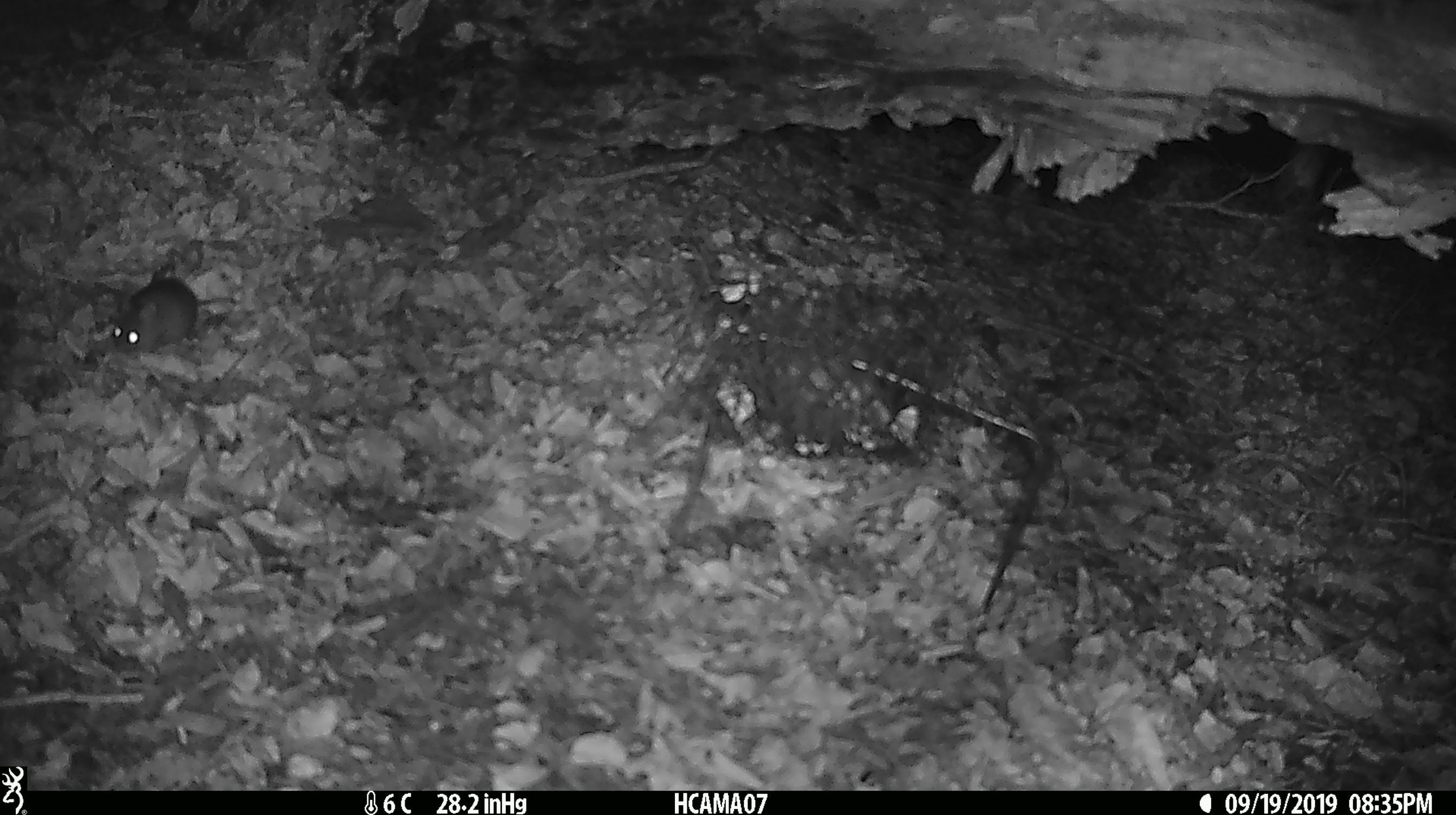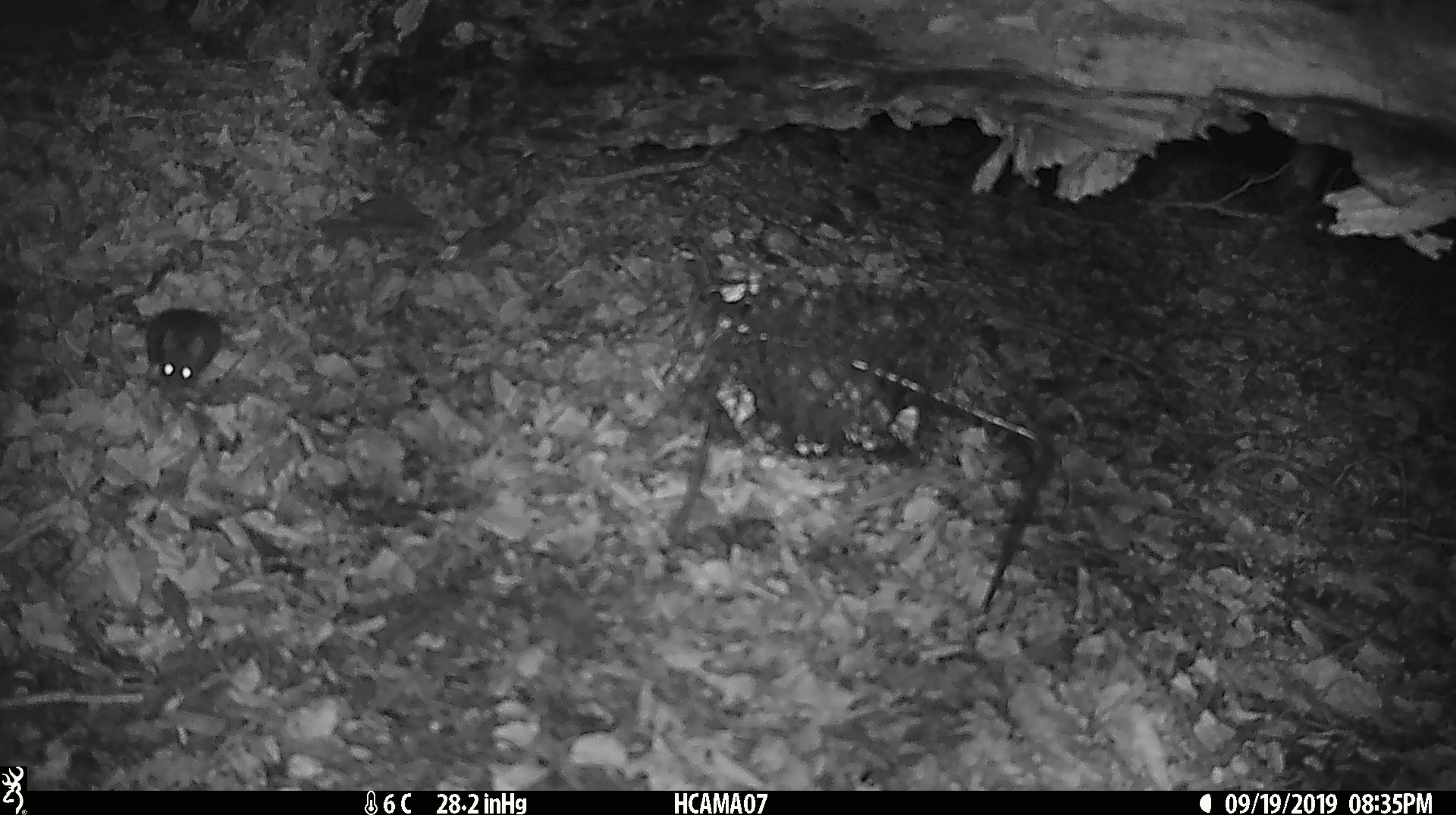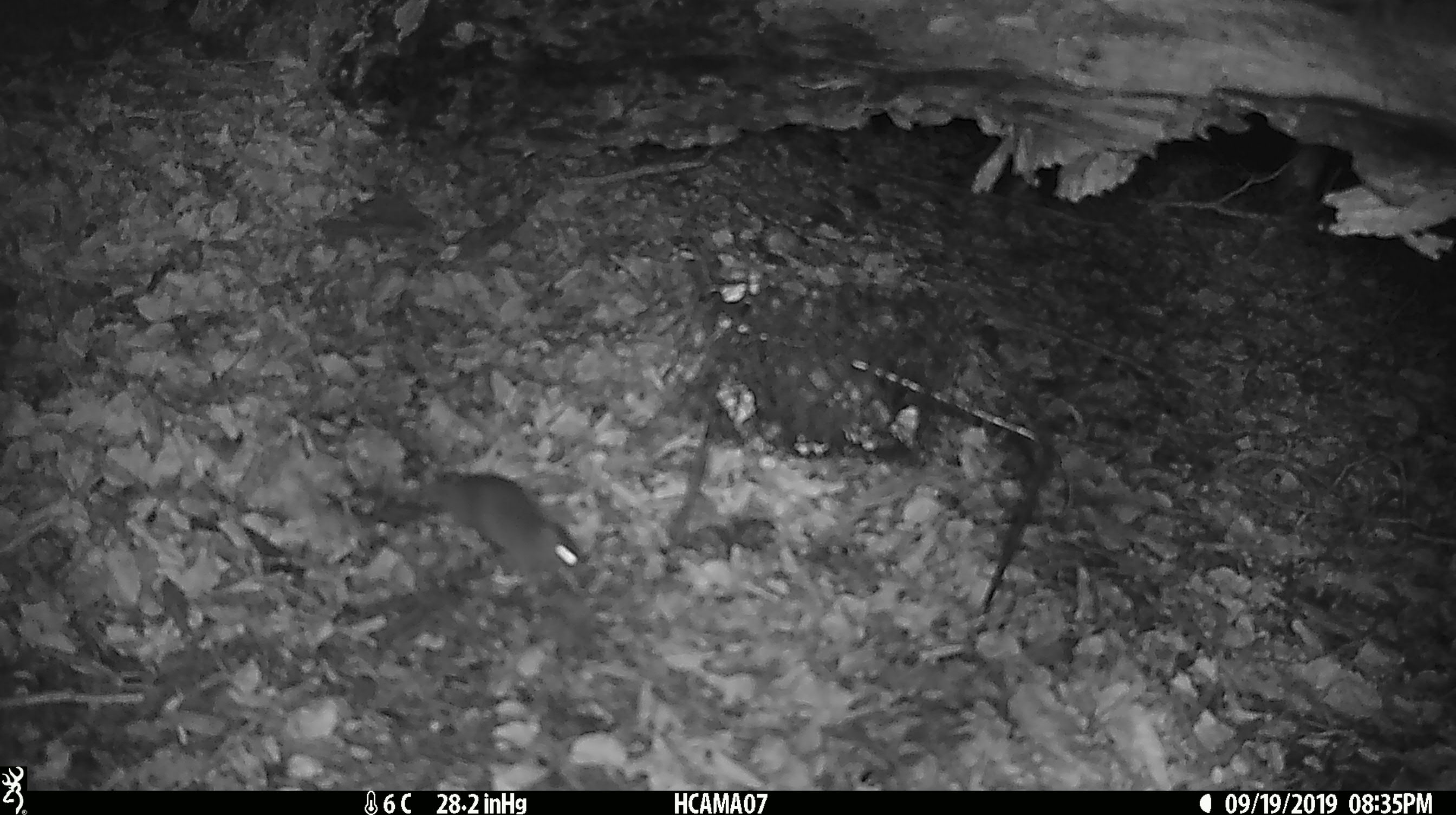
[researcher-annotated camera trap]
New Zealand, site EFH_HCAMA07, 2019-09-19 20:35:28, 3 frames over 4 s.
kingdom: Animalia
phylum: Chordata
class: Mammalia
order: Rodentia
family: Muridae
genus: Mus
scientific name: Mus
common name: mouse